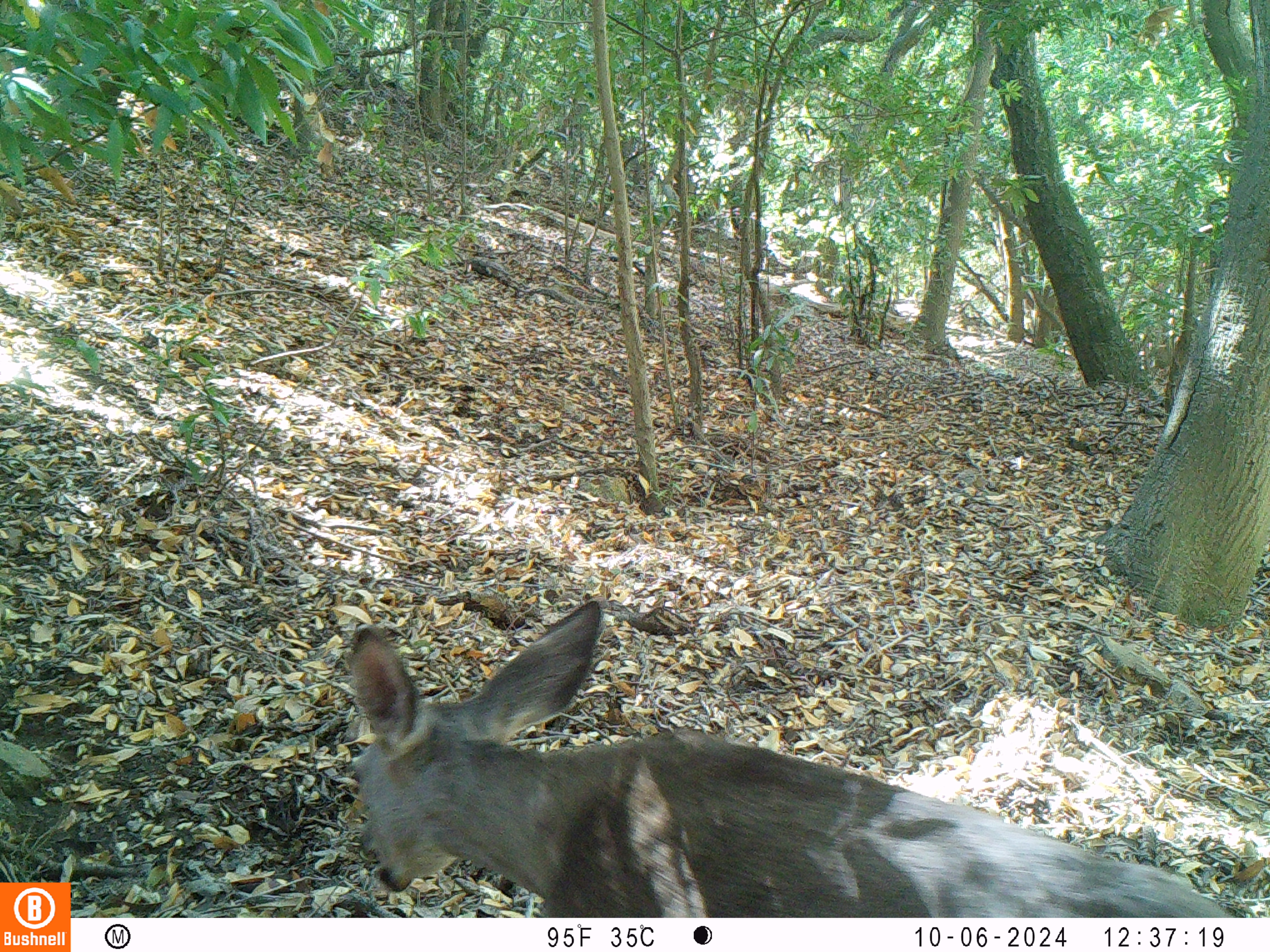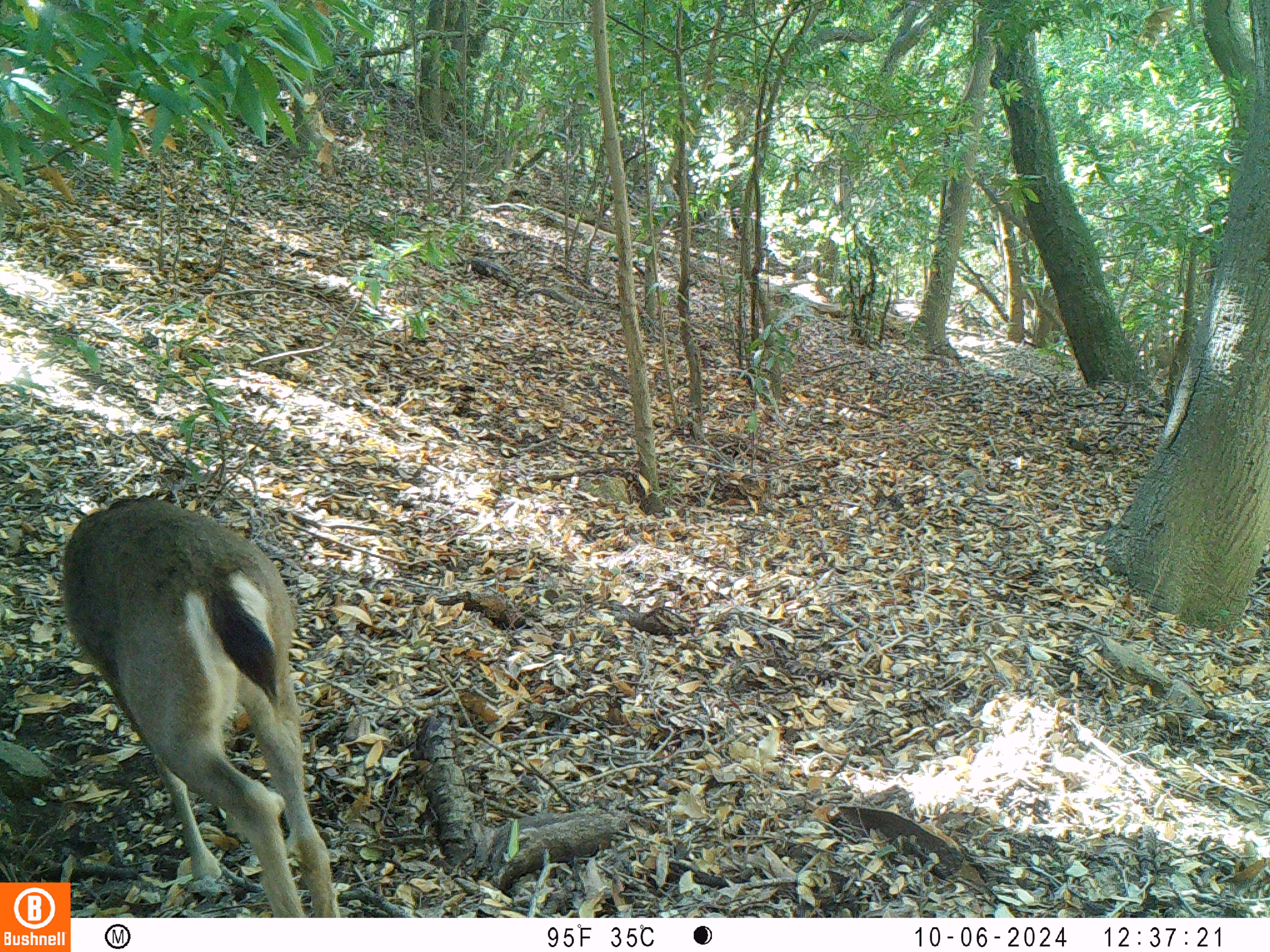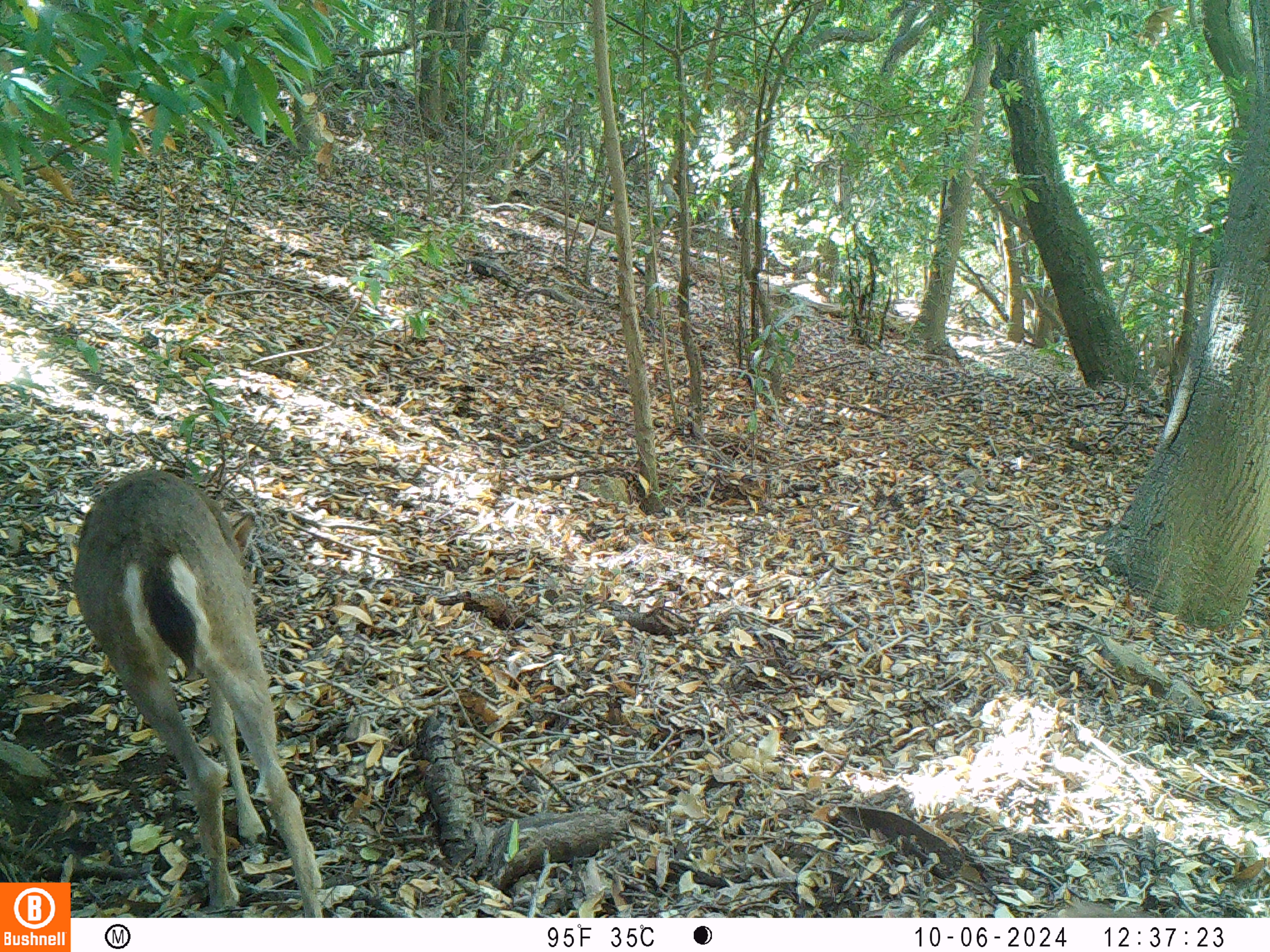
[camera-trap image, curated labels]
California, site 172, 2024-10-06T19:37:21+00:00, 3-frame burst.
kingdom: Animalia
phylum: Chordata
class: Mammalia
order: Artiodactyla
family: Cervidae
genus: Odocoileus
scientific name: Odocoileus hemionus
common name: mule deer